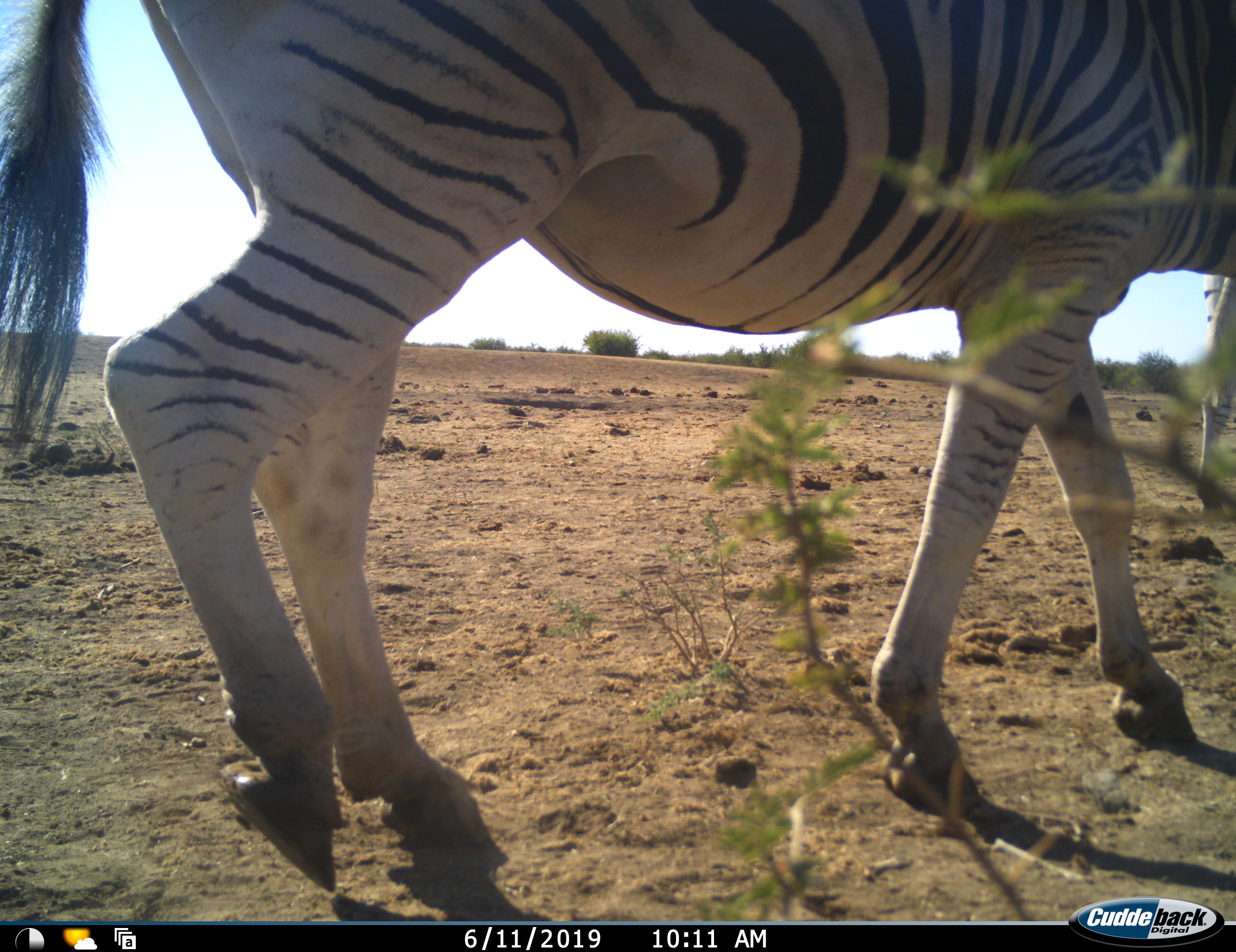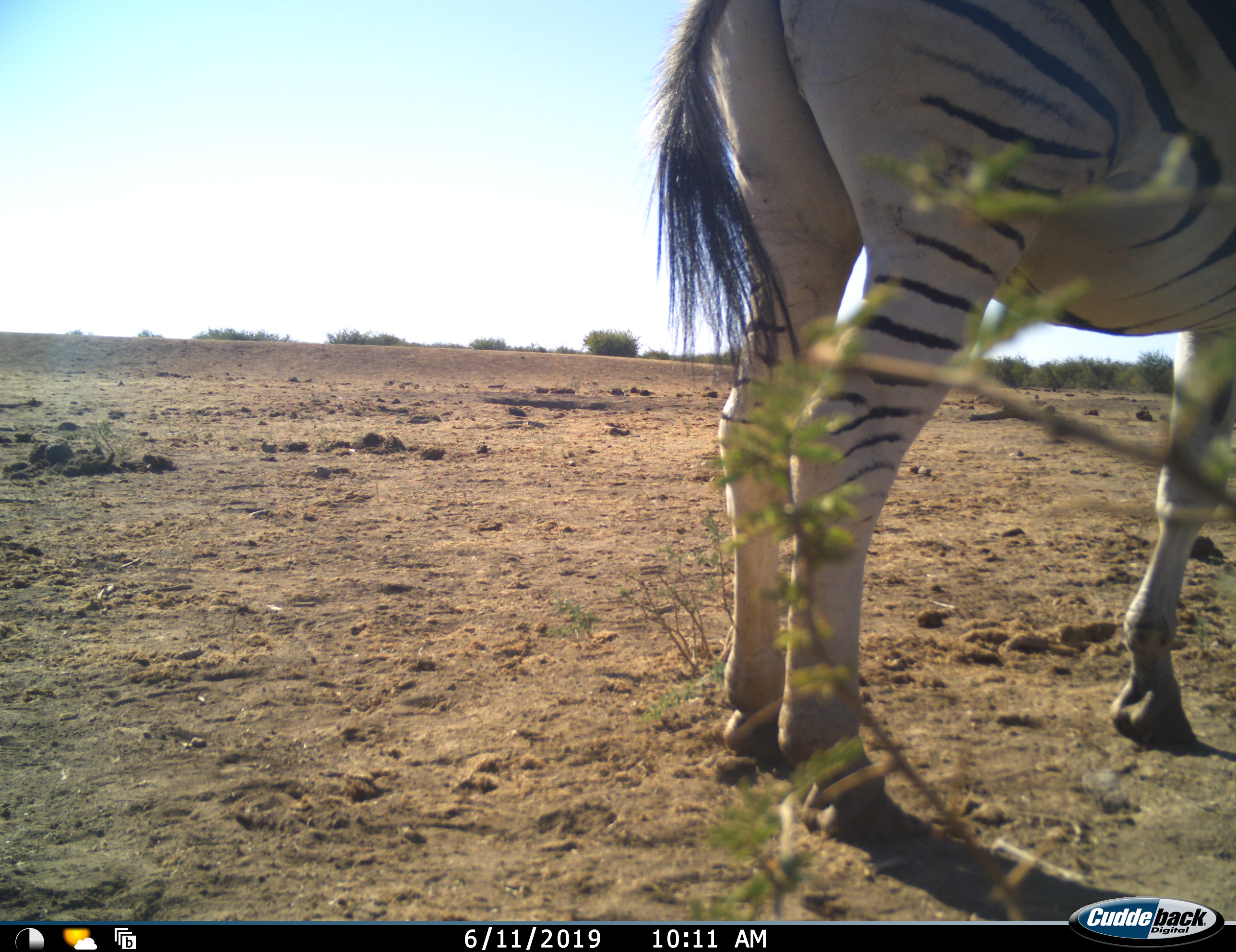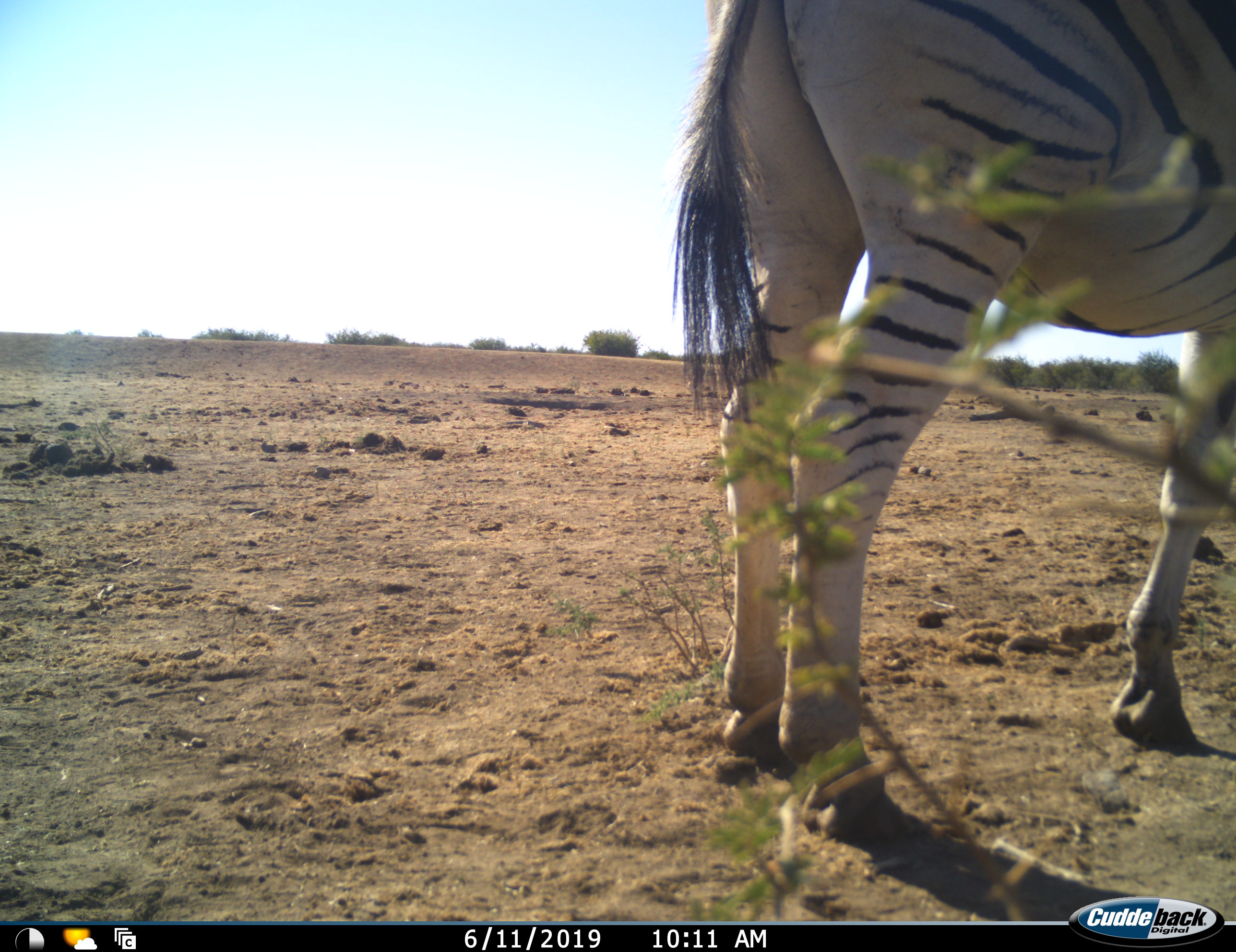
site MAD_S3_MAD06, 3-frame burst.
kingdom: Animalia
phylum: Chordata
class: Mammalia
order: Perissodactyla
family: Equidae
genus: Equus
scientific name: Equus quagga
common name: plains zebra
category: zebraplains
Zebraplains (plains zebra) (Equus quagga), count 1. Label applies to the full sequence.